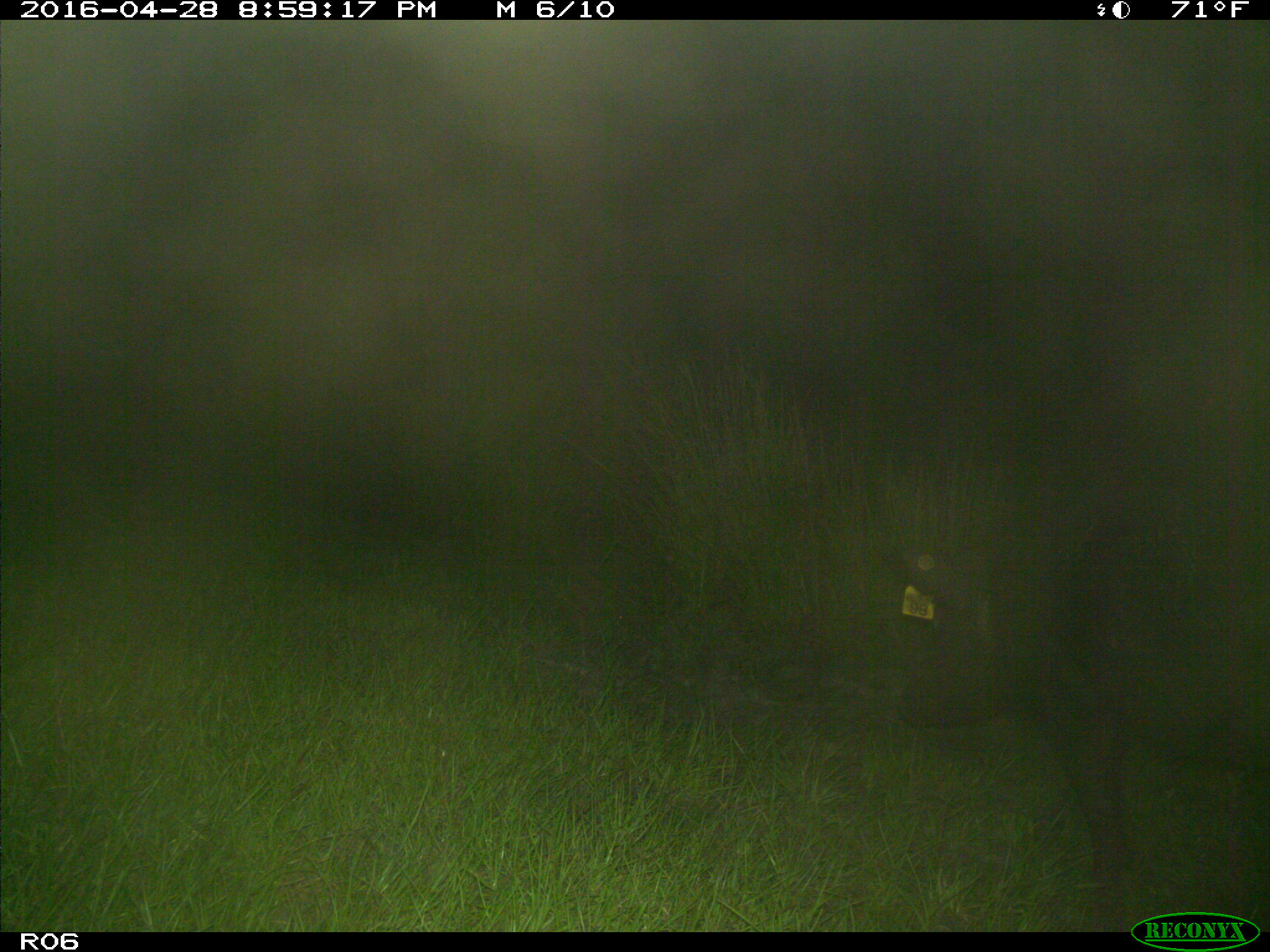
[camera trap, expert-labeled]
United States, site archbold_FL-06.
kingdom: Animalia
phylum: Chordata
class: Mammalia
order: Artiodactyla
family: Suidae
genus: Sus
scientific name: Sus scrofa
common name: wild boar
Sus scrofa (wild boar).